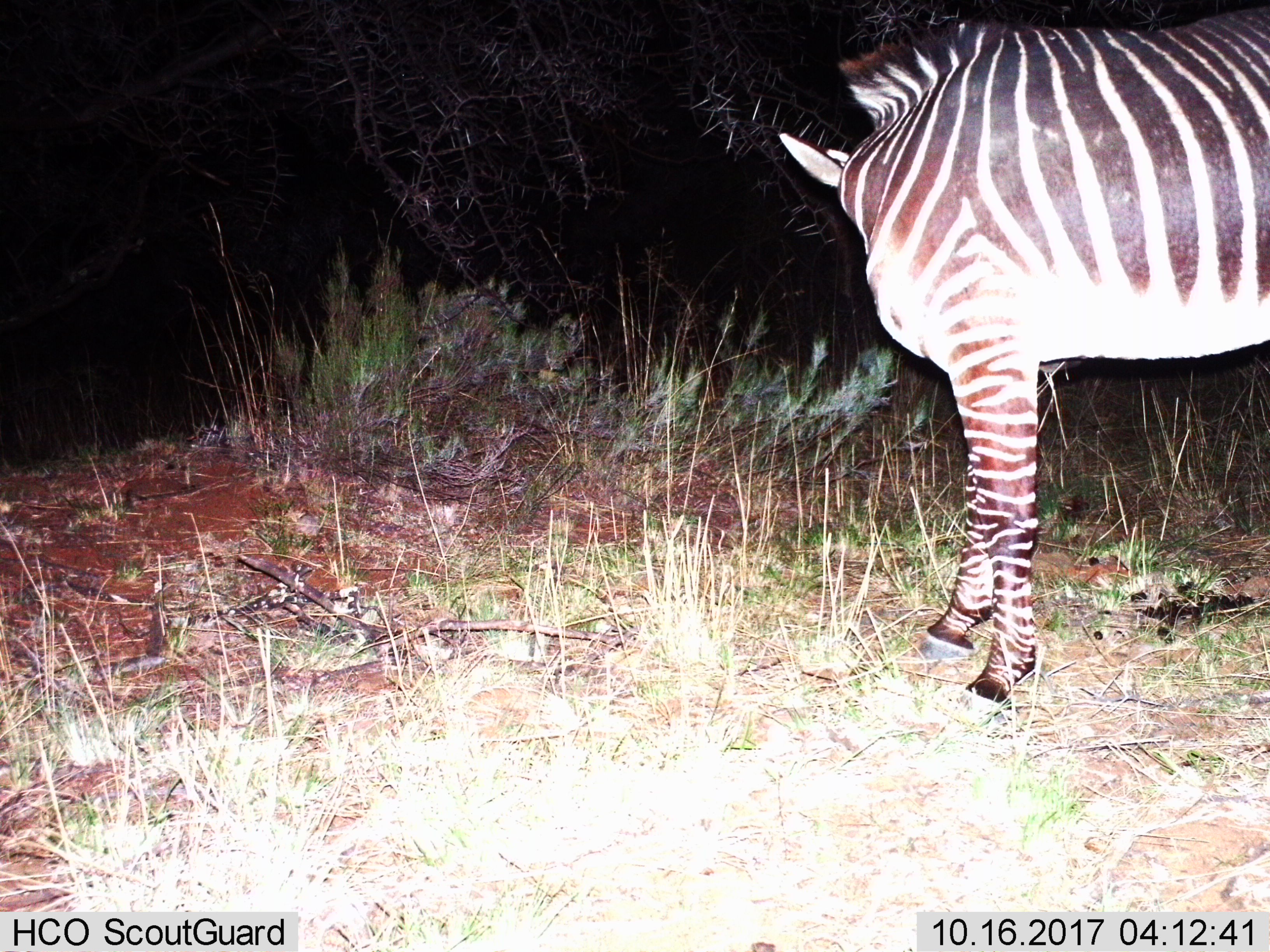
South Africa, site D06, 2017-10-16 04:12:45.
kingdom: Animalia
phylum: Chordata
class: Mammalia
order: Perissodactyla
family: Equidae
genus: Equus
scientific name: Equus zebra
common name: mountain zebra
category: zebramountain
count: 1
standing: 100%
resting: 0%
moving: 0%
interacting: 0%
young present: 0%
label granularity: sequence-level